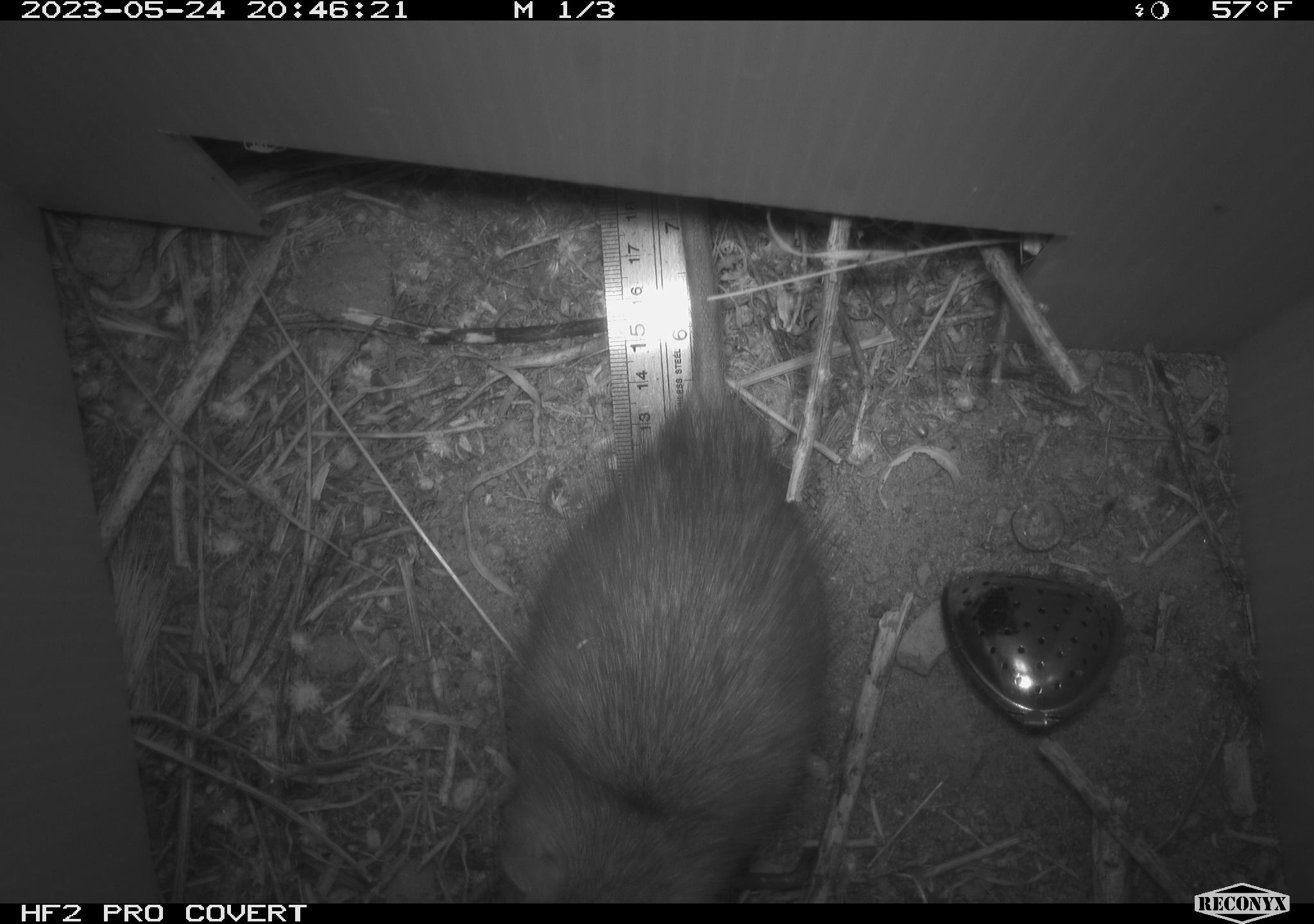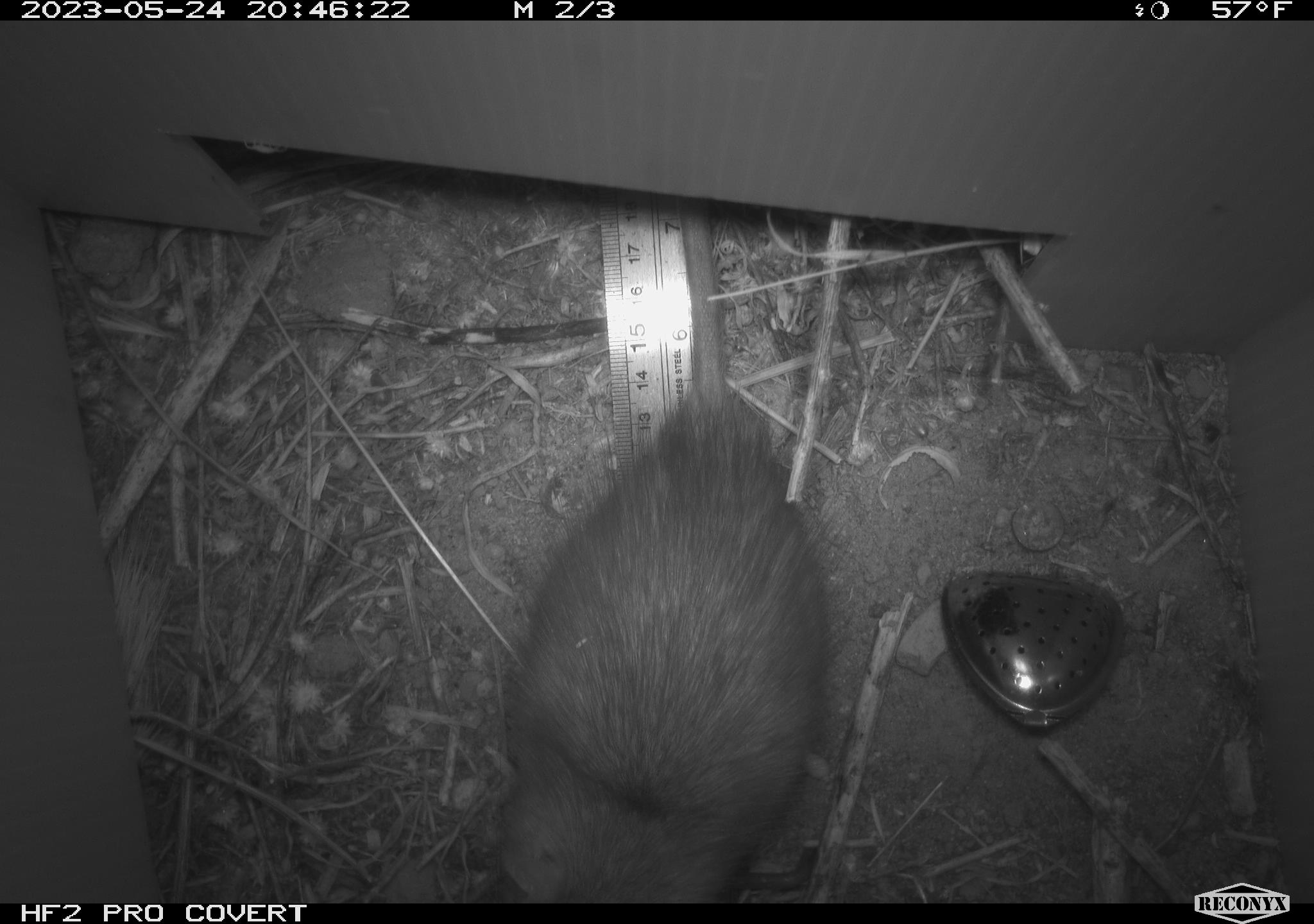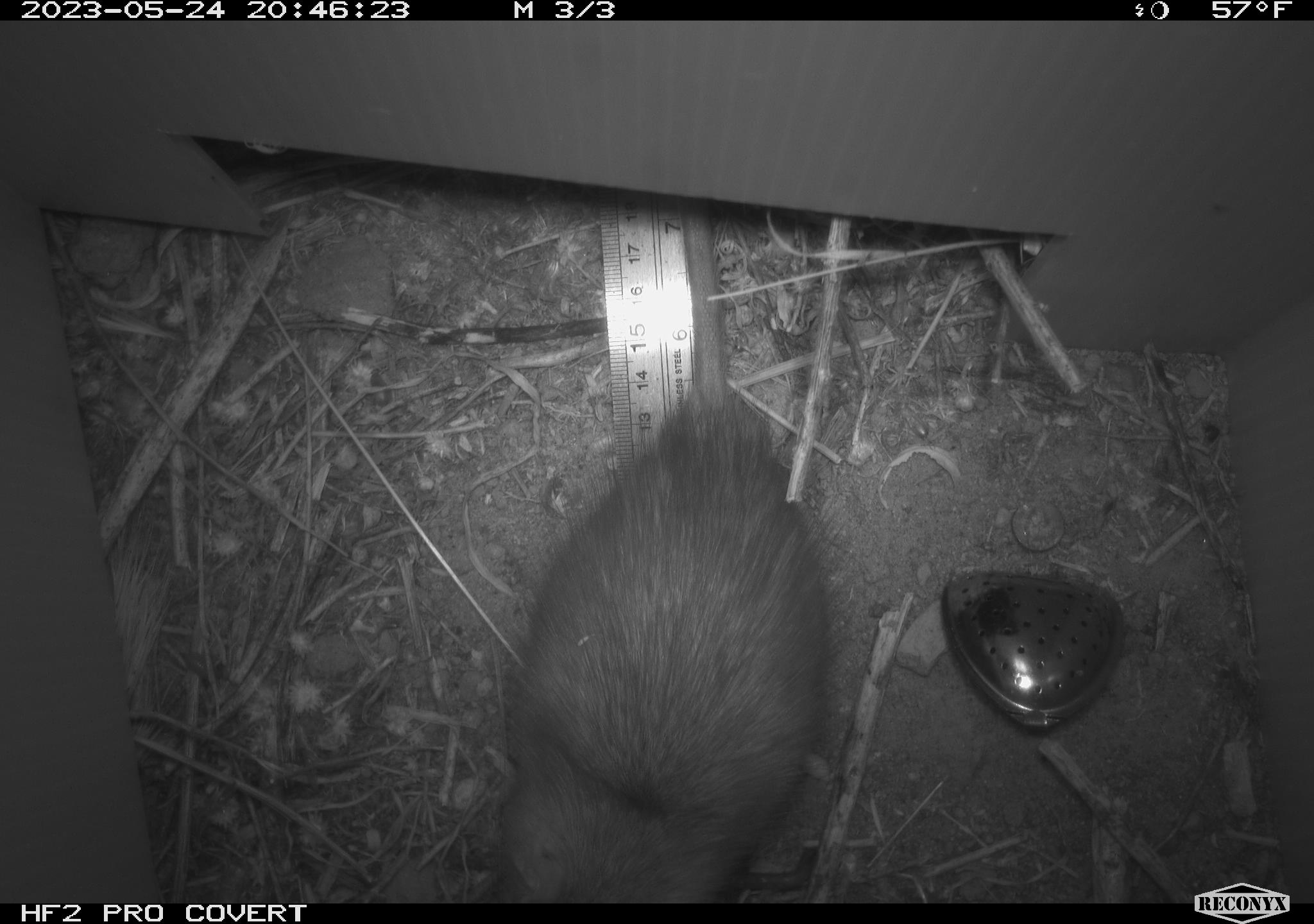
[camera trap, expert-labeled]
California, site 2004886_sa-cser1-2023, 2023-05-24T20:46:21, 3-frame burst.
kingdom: Animalia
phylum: Chordata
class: Mammalia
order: Rodentia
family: Muridae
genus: Rattus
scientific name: Rattus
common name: rat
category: rattus species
Rattus species (rat) (Rattus).